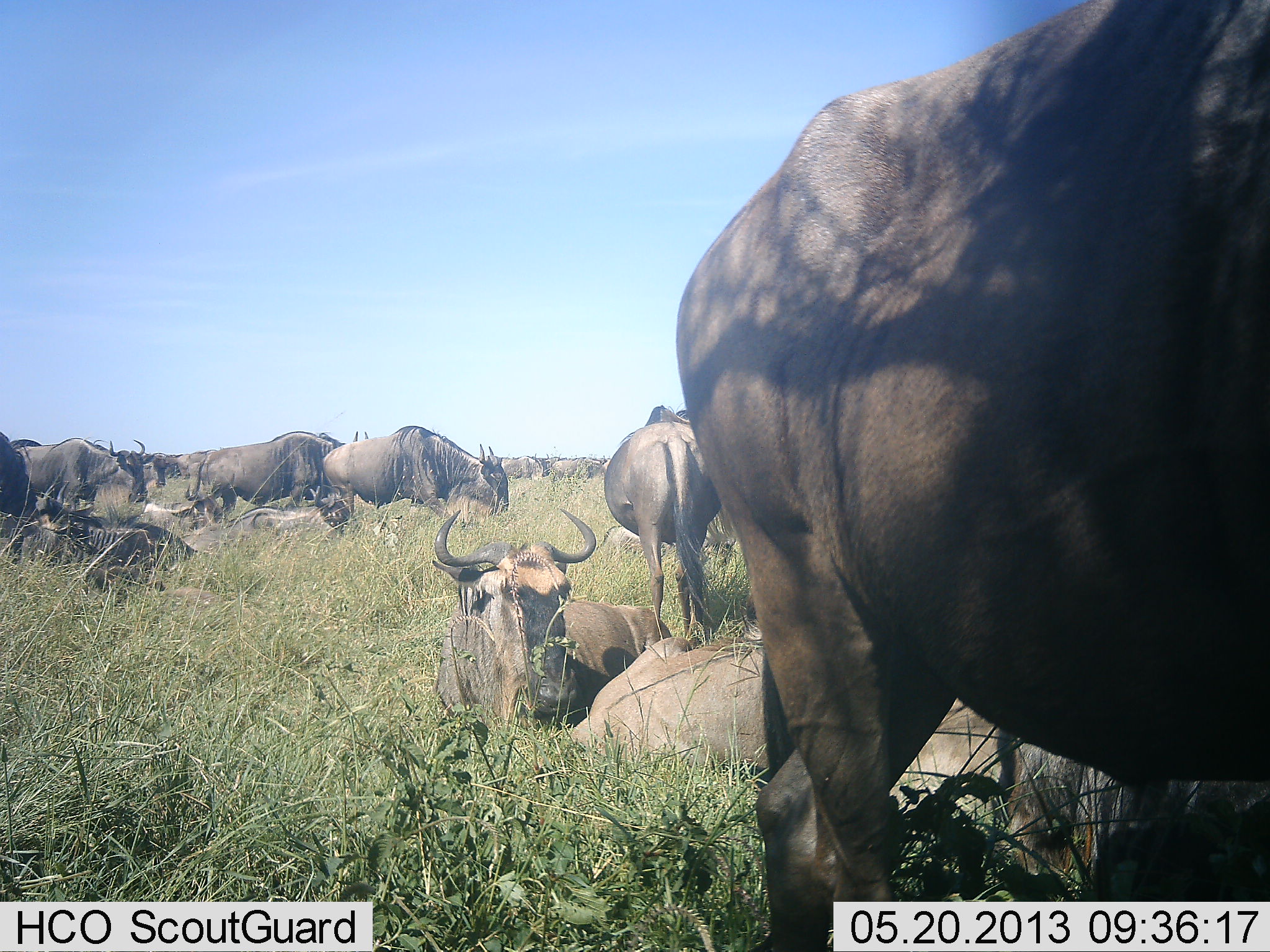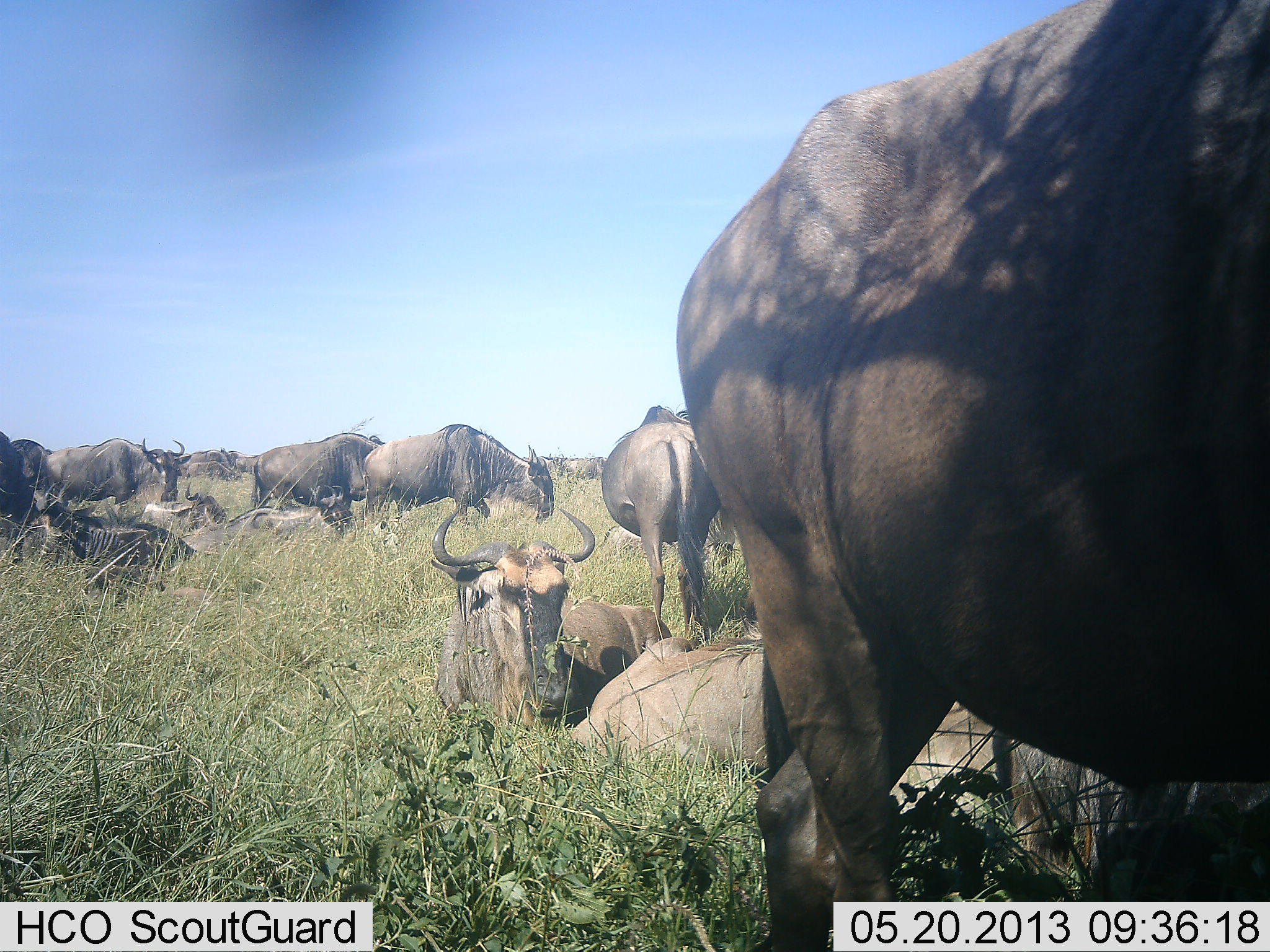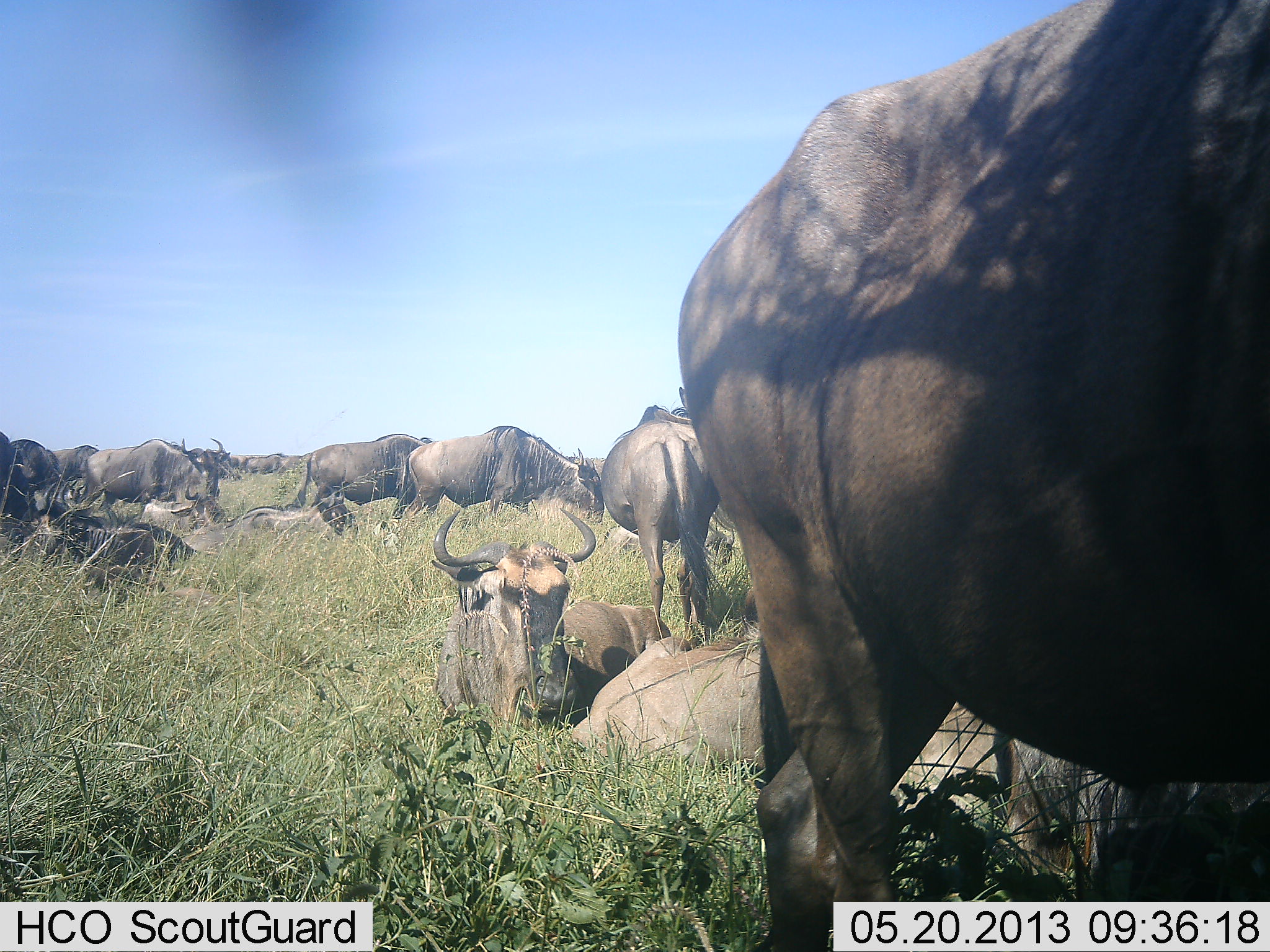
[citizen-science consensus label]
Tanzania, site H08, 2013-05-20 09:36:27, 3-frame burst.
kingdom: Animalia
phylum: Chordata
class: Mammalia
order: Artiodactyla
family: Bovidae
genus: Connochaetes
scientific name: Connochaetes taurinus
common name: blue wildebeest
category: wildebeest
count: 11-50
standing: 67%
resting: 94%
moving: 61%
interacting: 0%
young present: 0%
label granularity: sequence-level